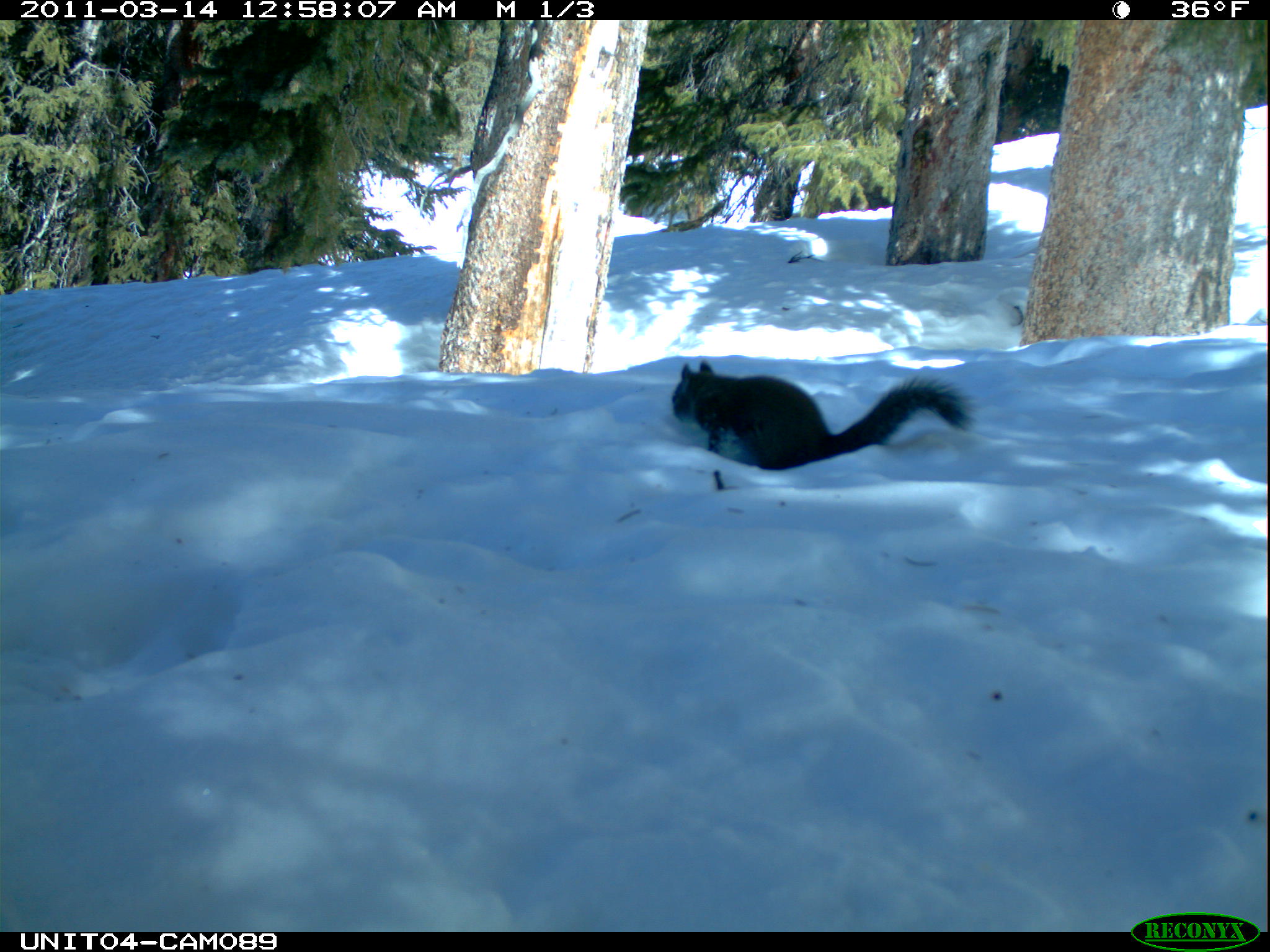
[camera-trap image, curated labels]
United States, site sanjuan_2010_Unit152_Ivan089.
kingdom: Animalia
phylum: Chordata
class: Mammalia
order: Rodentia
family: Sciuridae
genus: Tamiasciurus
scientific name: Tamiasciurus hudsonicus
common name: american red squirrel